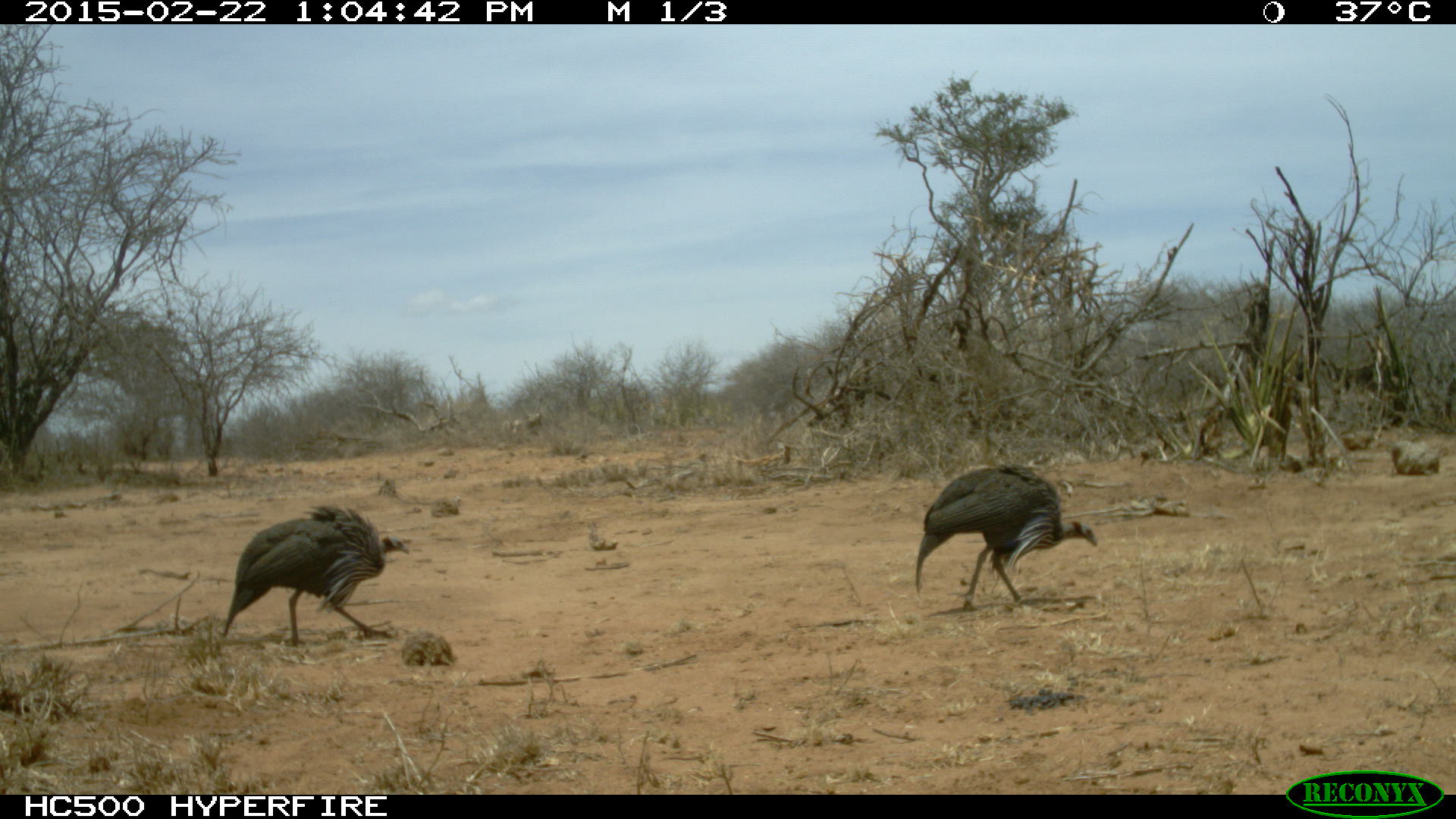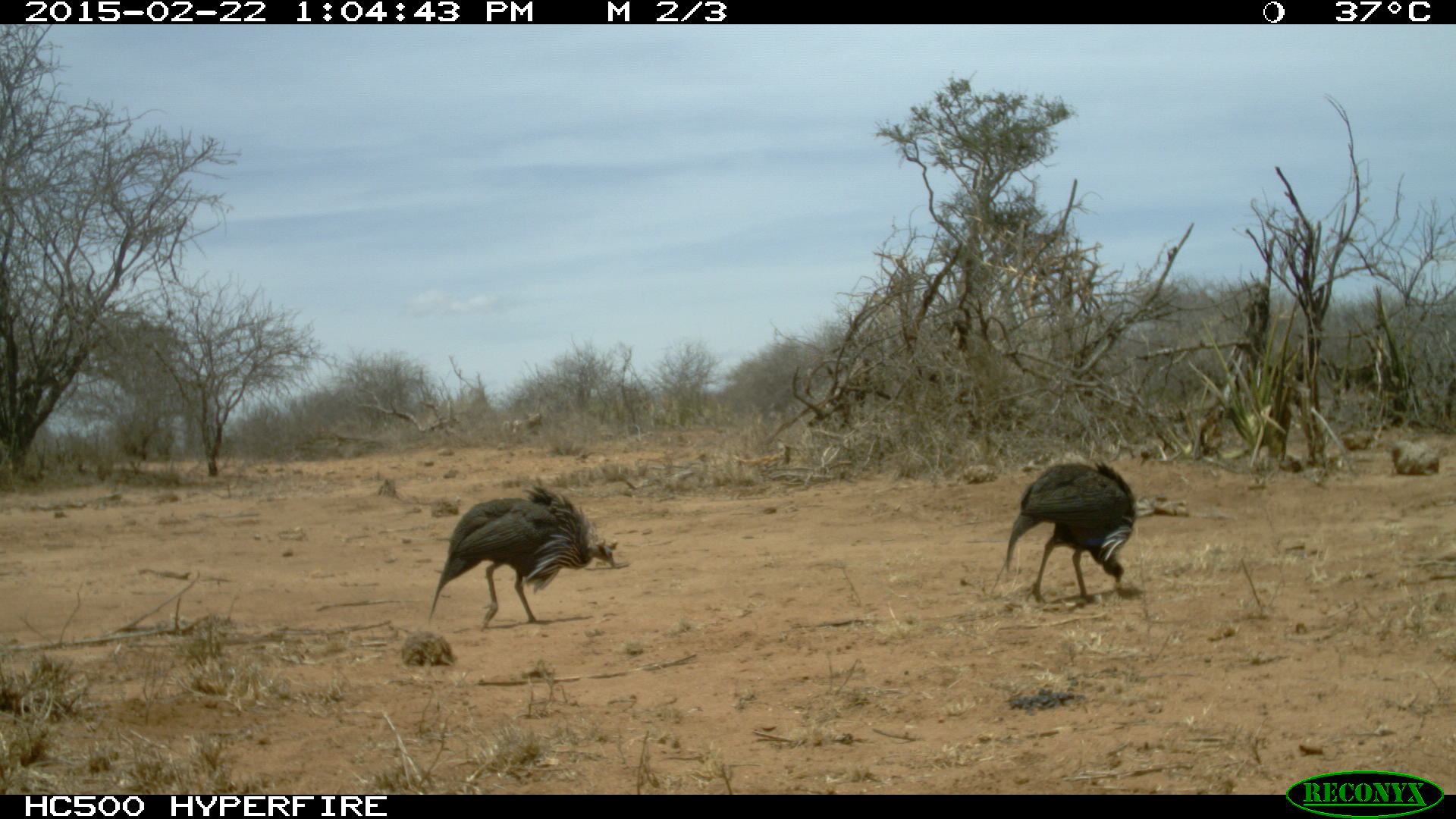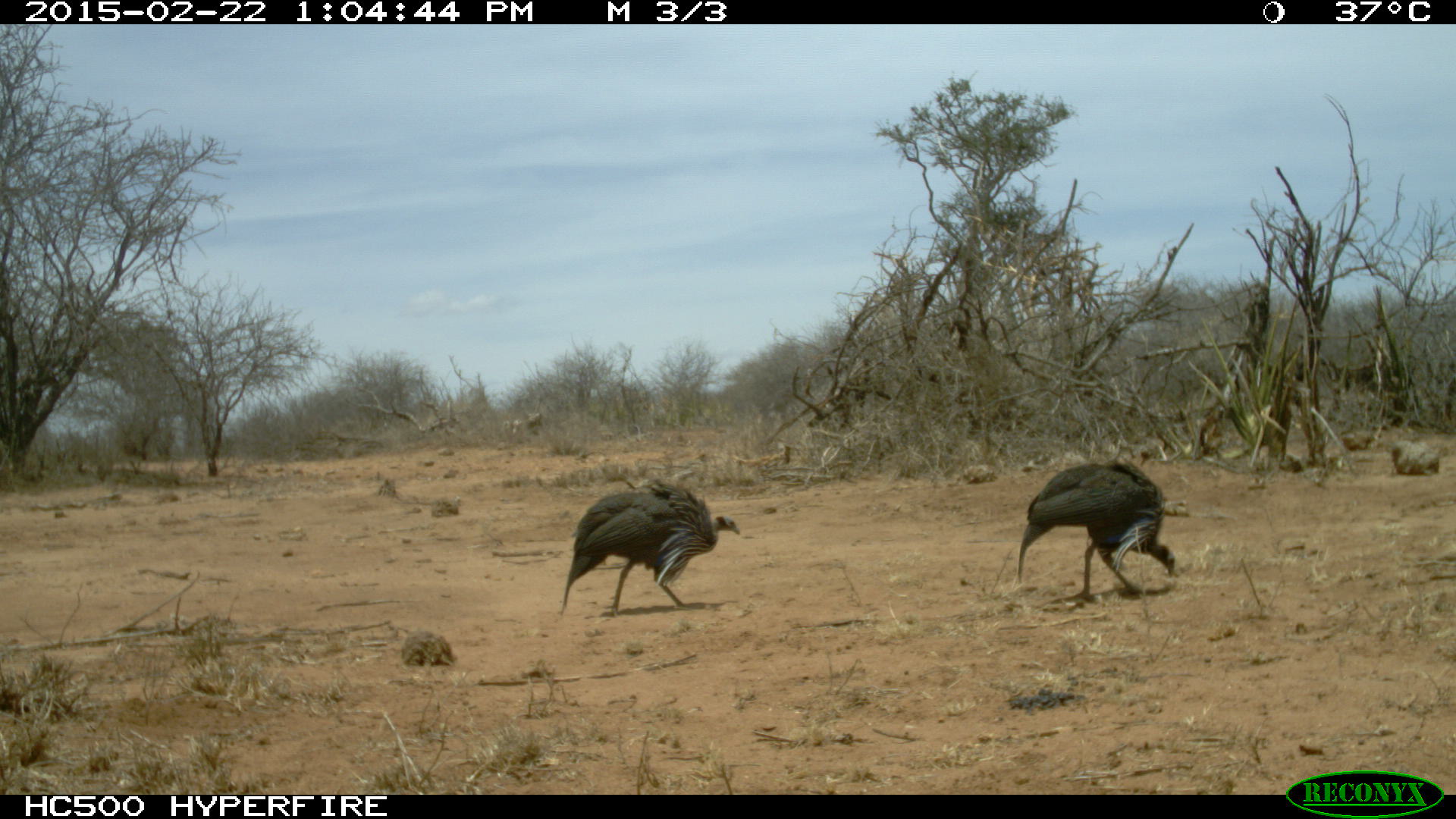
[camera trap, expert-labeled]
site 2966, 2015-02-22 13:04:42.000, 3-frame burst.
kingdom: Animalia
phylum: Chordata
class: Aves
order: Galliformes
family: Numididae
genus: Acryllium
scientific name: Acryllium vulturinum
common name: vulturine guineafowl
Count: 2.